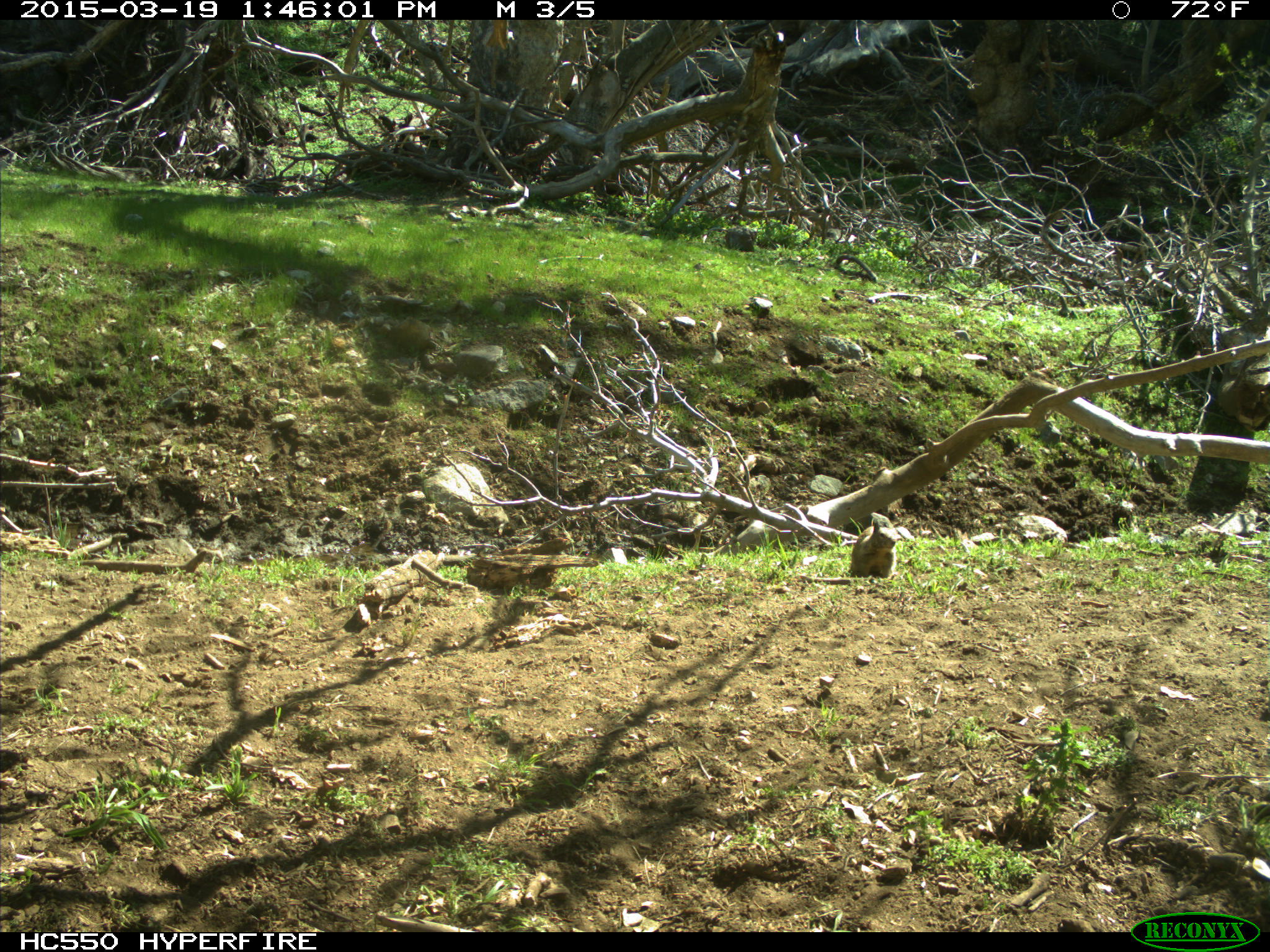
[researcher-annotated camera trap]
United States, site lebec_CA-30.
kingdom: Animalia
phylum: Chordata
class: Mammalia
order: Rodentia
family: Sciuridae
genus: Otospermophilus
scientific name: Otospermophilus beecheyi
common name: california ground squirrel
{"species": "Otospermophilus beecheyi (california ground squirrel)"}